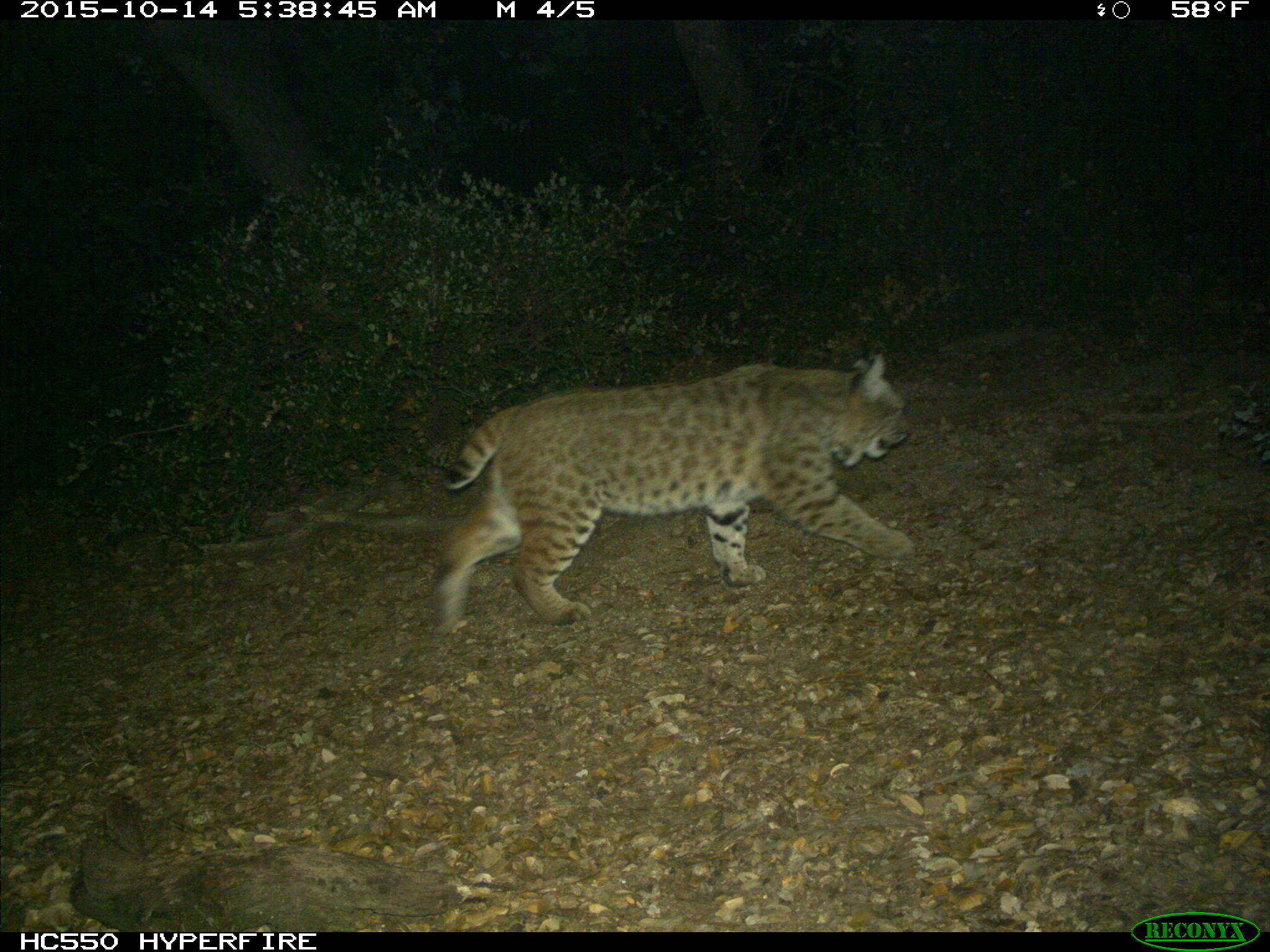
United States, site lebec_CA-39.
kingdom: Animalia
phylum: Chordata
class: Mammalia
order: Carnivora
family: Felidae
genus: Lynx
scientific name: Lynx rufus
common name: bobcat